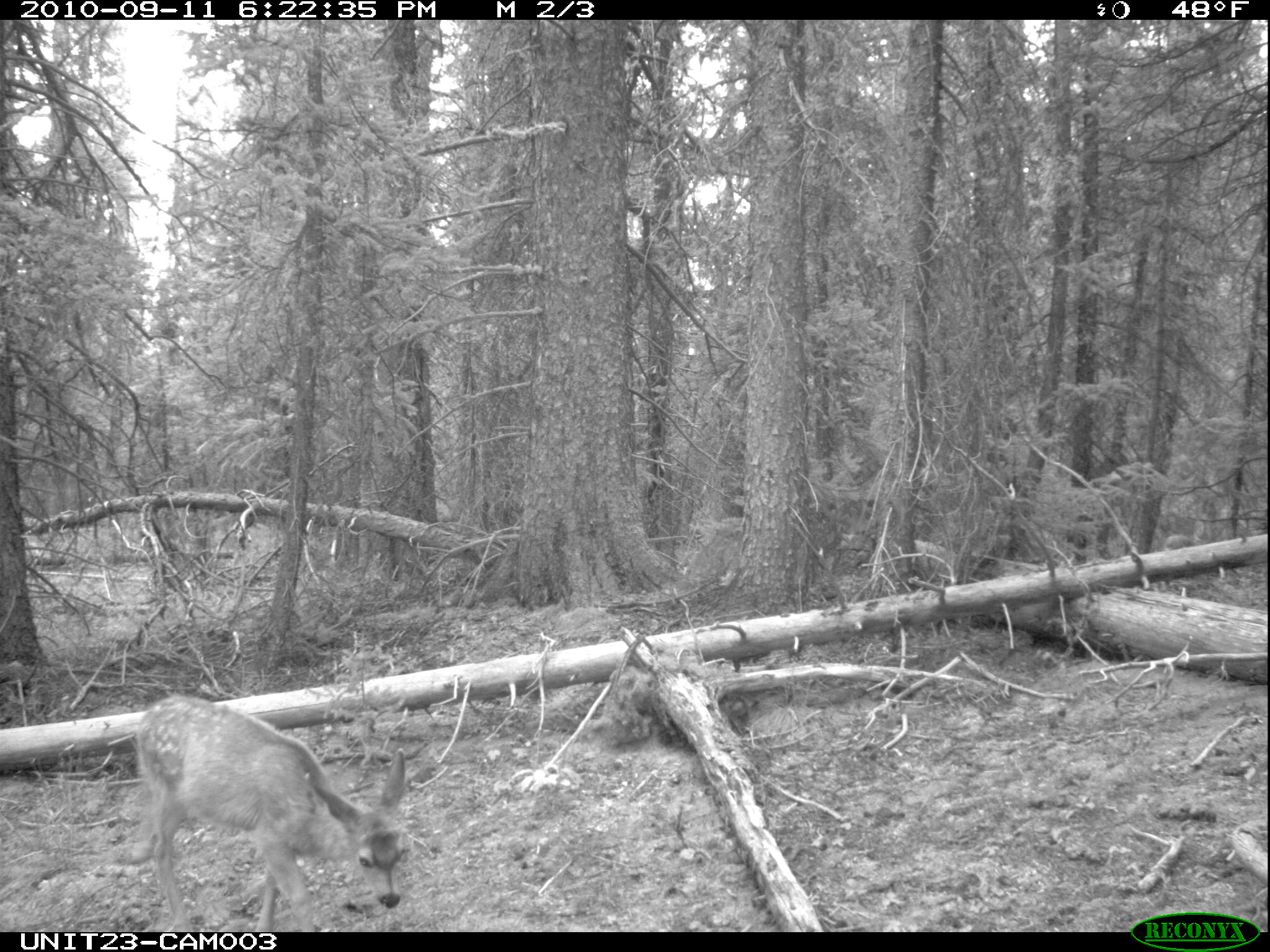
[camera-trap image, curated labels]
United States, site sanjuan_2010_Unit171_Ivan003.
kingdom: Animalia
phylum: Chordata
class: Mammalia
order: Artiodactyla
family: Cervidae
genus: Odocoileus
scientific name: Odocoileus hemionus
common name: mule deer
Odocoileus hemionus (mule deer).